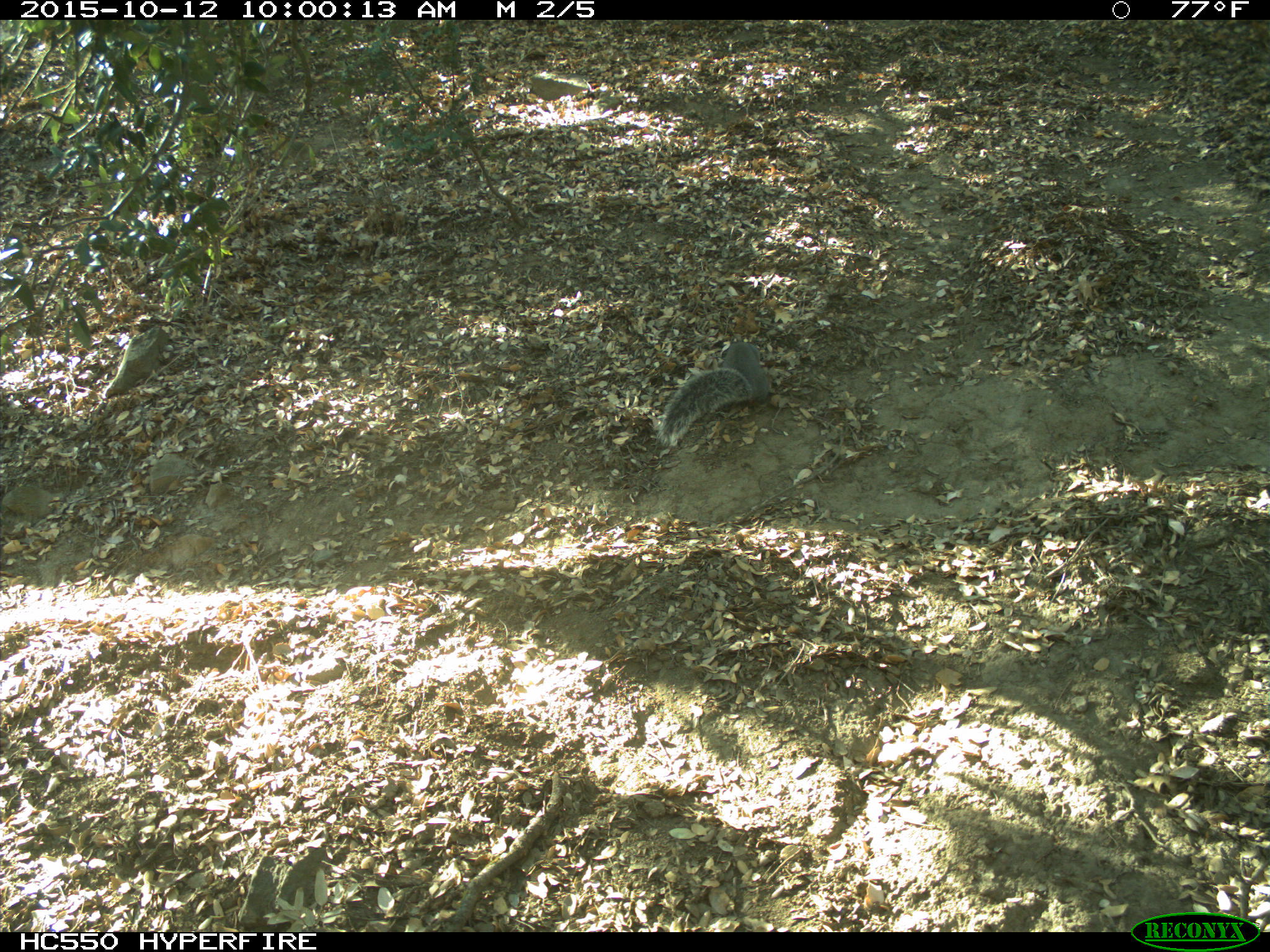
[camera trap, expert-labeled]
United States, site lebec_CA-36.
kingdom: Animalia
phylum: Chordata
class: Mammalia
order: Rodentia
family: Sciuridae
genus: Sciurus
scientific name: Sciurus carolinensis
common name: eastern gray squirrel